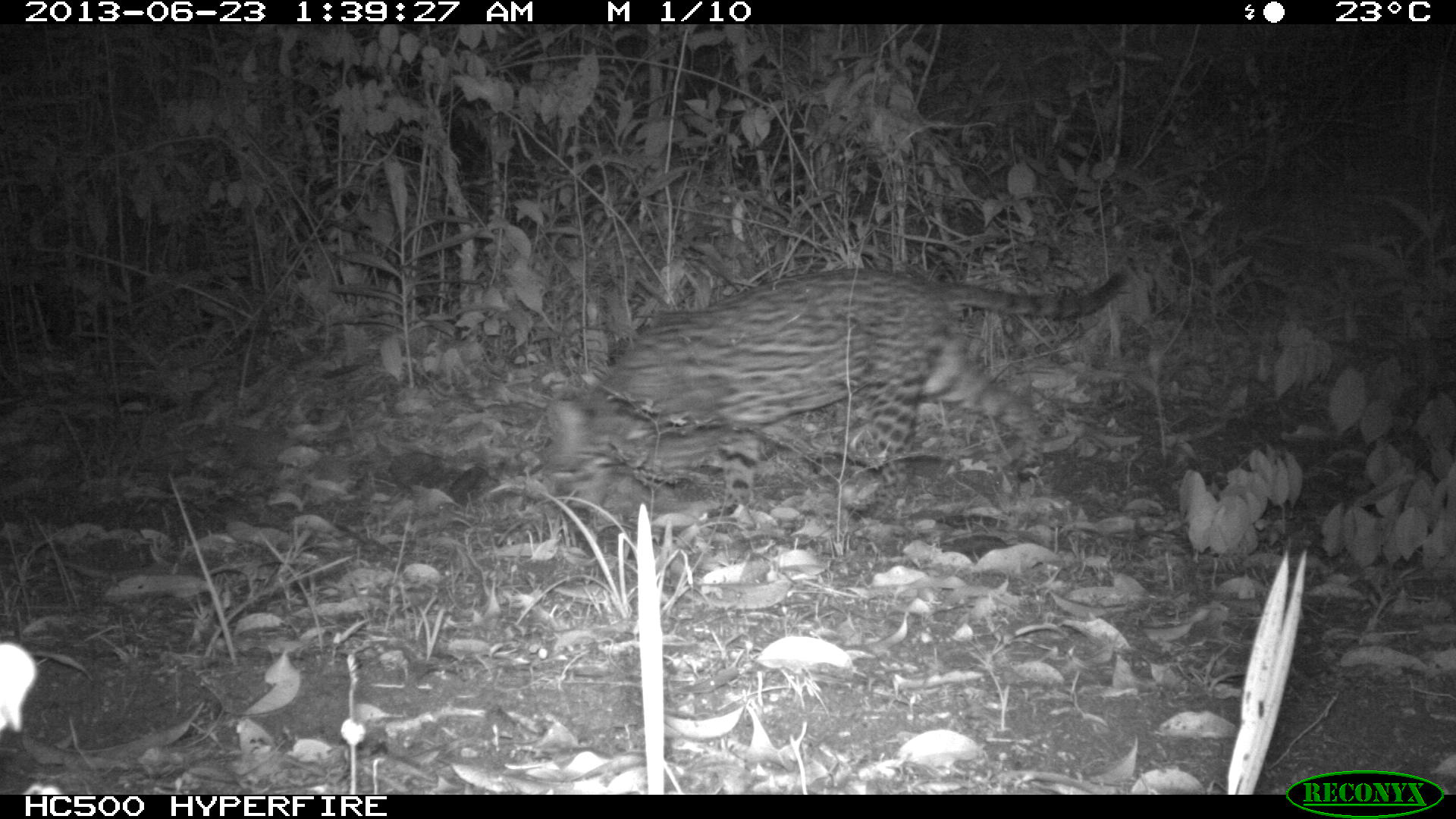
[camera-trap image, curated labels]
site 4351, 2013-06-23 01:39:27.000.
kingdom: Animalia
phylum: Chordata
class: Mammalia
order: Carnivora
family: Felidae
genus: Leopardus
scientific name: Leopardus pardalis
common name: ocelot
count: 1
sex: male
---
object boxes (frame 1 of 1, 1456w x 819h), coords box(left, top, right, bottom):
leopardus pardalis: box(543, 267, 1130, 521)